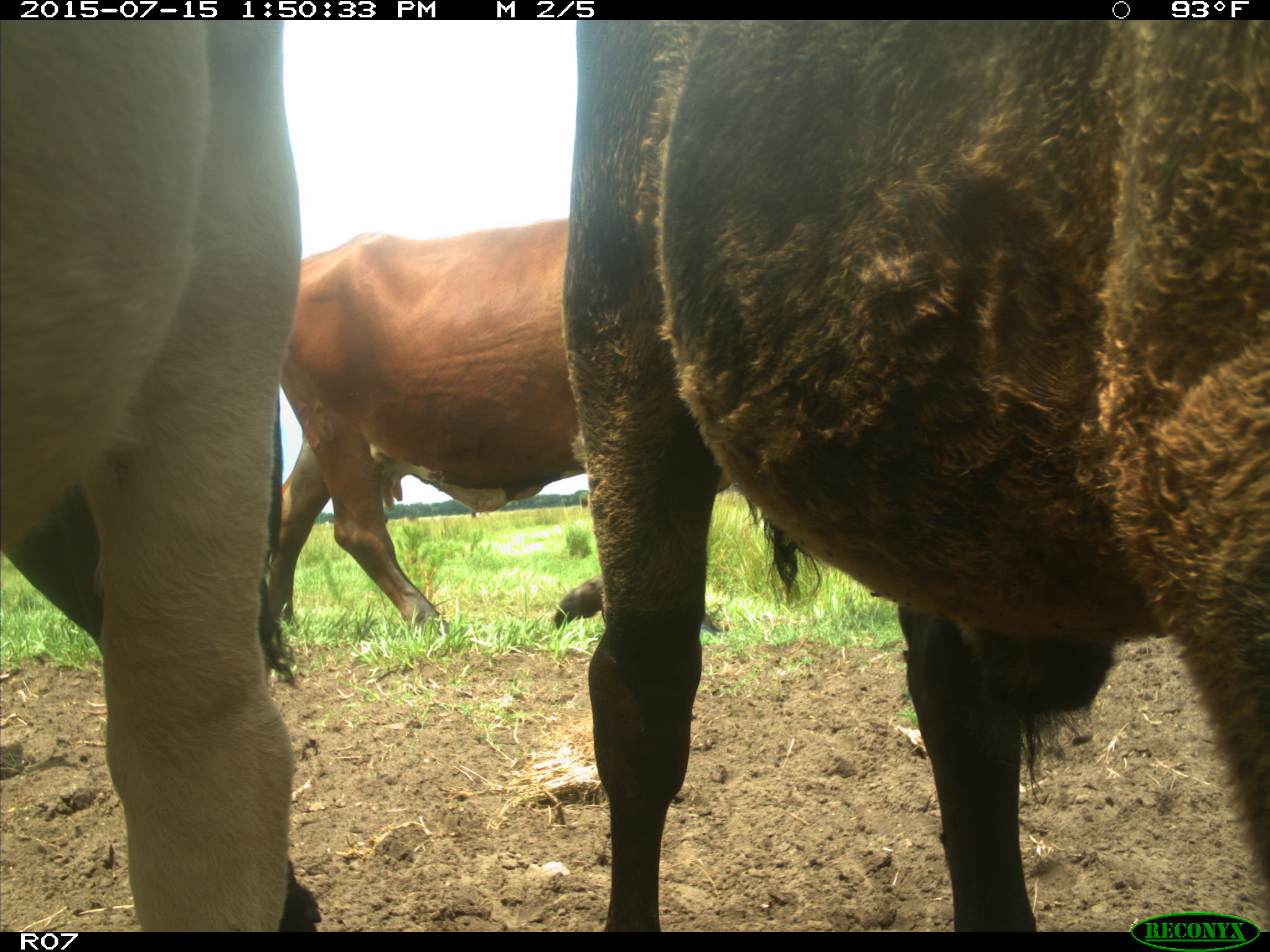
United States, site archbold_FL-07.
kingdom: Animalia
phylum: Chordata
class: Mammalia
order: Artiodactyla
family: Bovidae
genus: Bos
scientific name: Bos taurus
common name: domestic cow